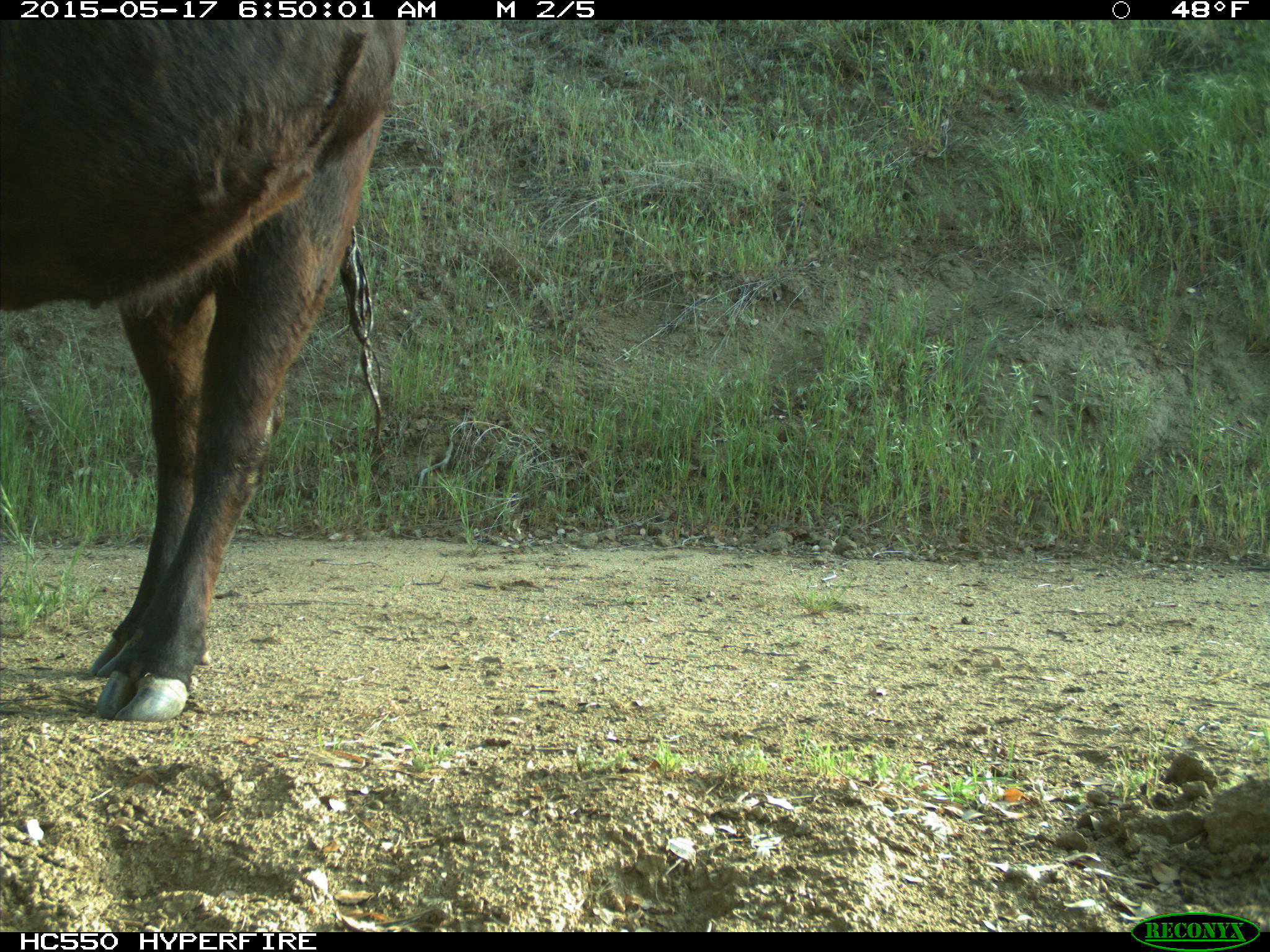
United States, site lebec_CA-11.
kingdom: Animalia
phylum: Chordata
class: Mammalia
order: Artiodactyla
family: Bovidae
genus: Bos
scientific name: Bos taurus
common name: domestic cow